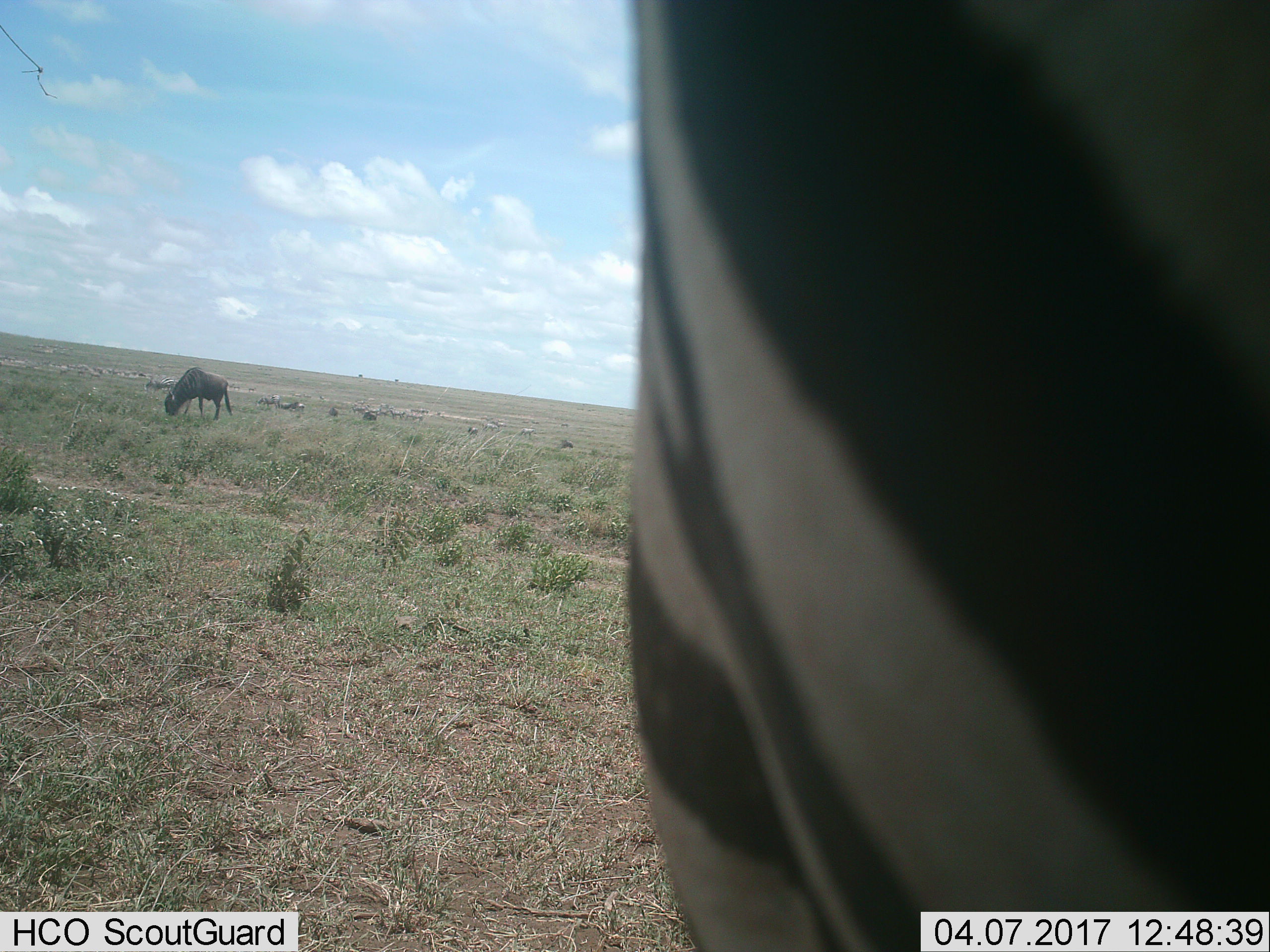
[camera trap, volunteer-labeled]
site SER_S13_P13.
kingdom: Animalia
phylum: Chordata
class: Mammalia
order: Artiodactyla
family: Bovidae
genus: Connochaetes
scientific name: Connochaetes taurinus taurinus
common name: blue wildebeest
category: wildebeestblue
Wildebeestblue (blue wildebeest) (Connochaetes taurinus taurinus), count 1. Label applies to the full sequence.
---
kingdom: Animalia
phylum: Chordata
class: Mammalia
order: Perissodactyla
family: Equidae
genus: Equus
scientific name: Equus quagga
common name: plains zebra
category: zebraplains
Zebraplains (plains zebra) (Equus quagga), count 1. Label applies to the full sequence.